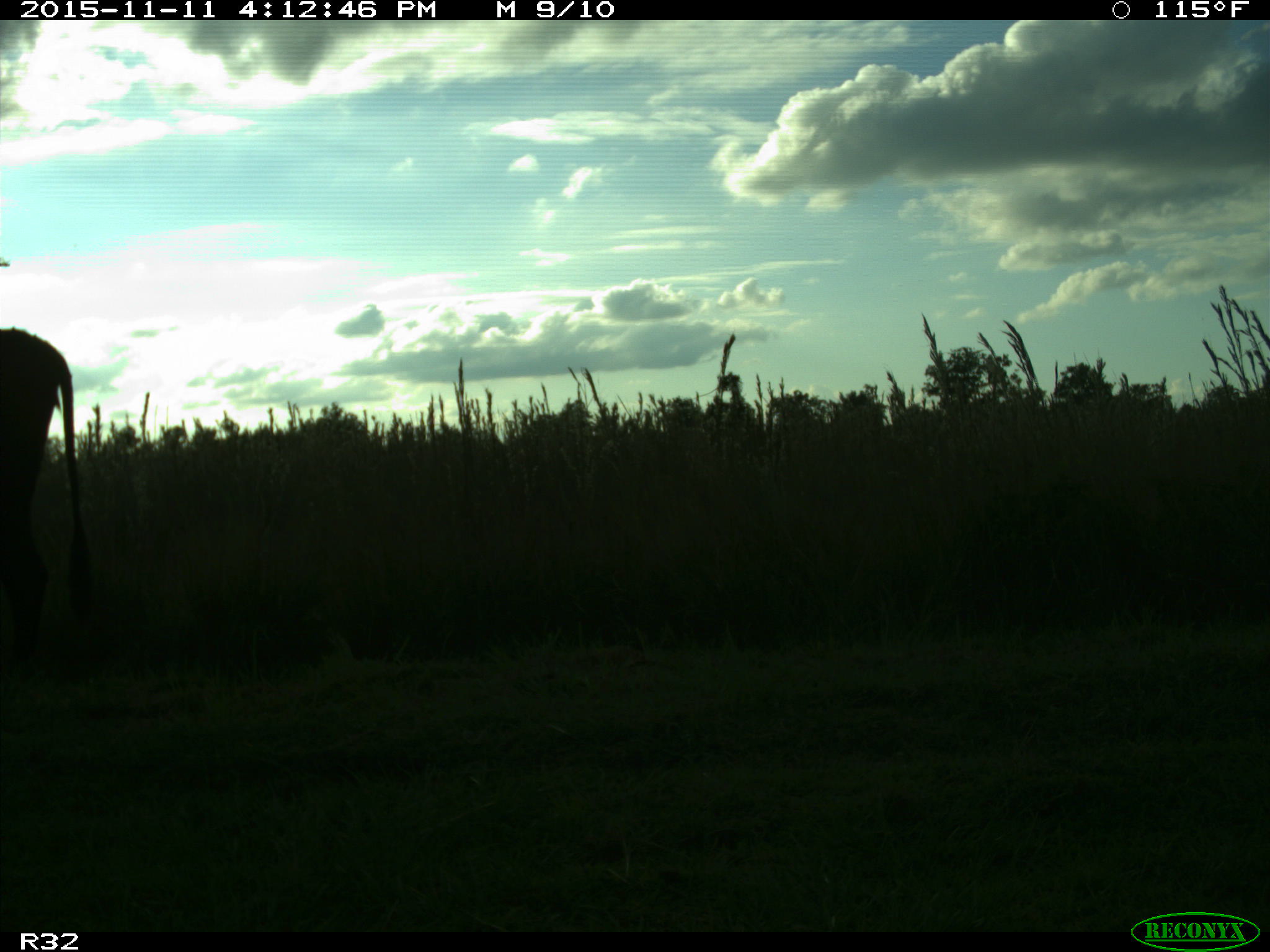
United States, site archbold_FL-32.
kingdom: Animalia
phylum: Chordata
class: Mammalia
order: Artiodactyla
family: Bovidae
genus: Bos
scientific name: Bos taurus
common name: domestic cow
Bos taurus (domestic cow).